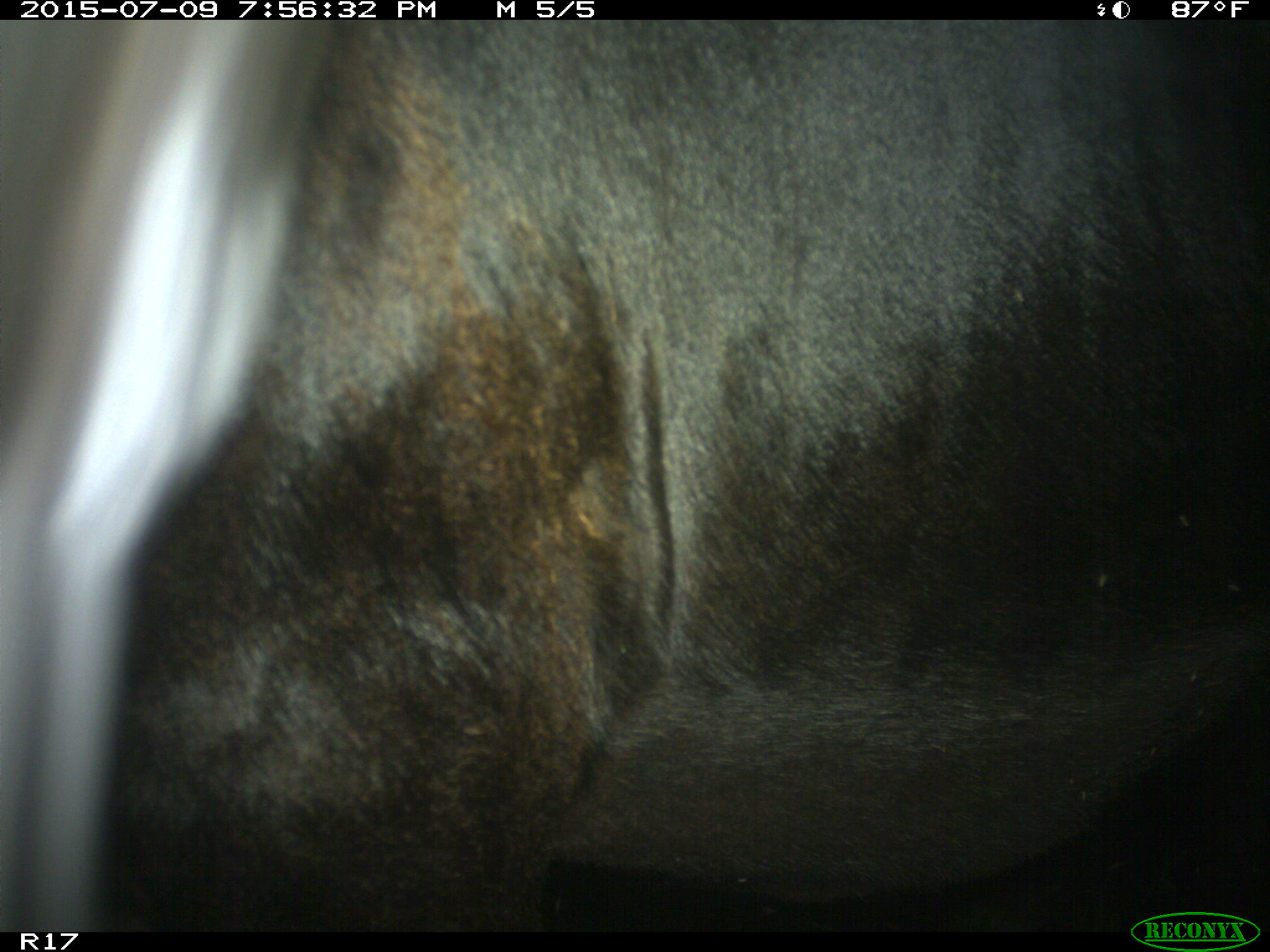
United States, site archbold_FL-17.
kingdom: Animalia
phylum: Chordata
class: Mammalia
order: Artiodactyla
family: Bovidae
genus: Bos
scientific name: Bos taurus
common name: domestic cow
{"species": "Bos taurus (domestic cow)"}